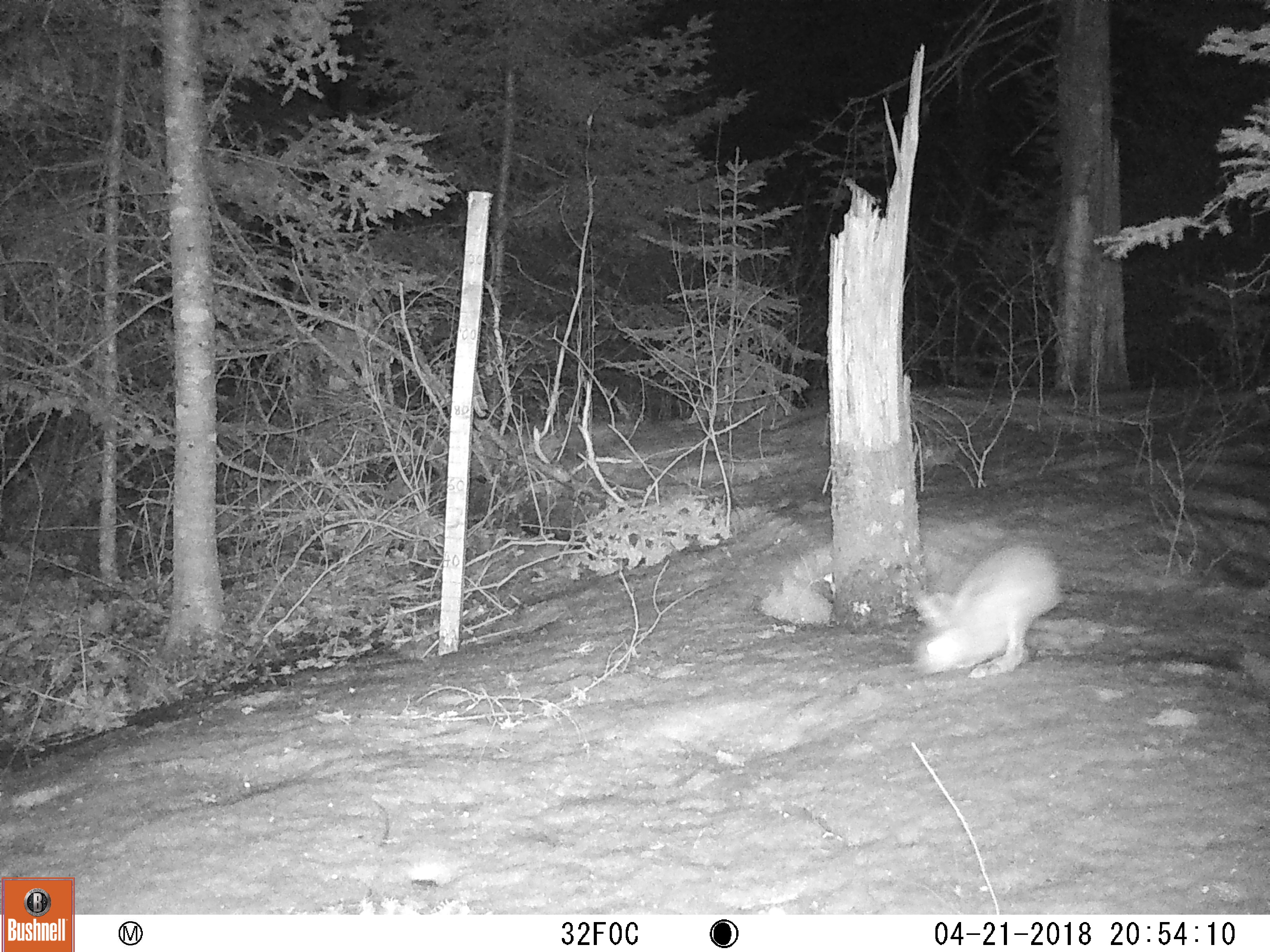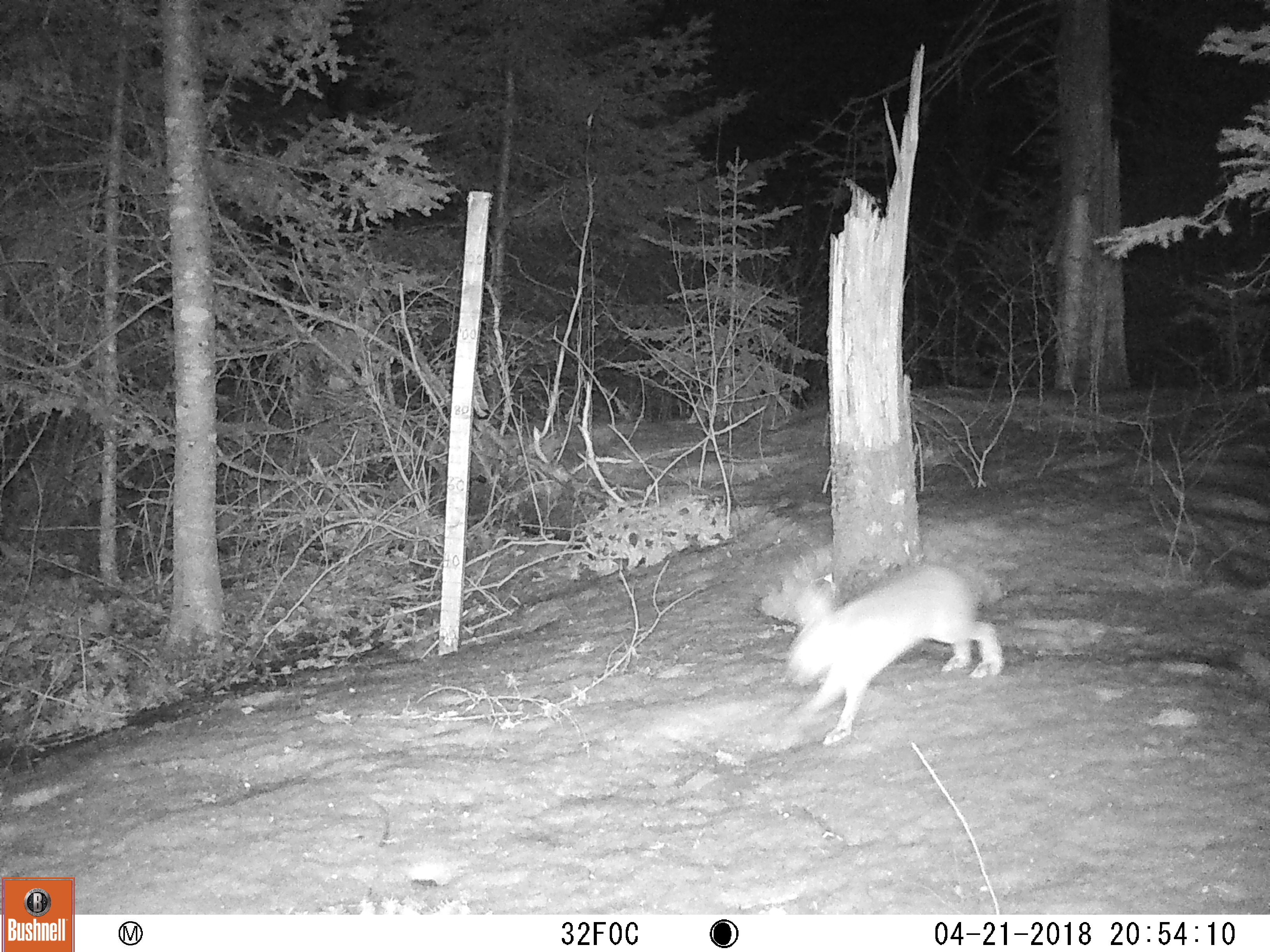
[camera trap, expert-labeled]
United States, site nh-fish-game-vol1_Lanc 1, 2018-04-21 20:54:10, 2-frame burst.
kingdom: Animalia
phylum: Chordata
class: Mammalia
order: Lagomorpha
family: Leporidae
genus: Lepus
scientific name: Lepus americanus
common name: snowshoe hare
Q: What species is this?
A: Snowshoe hare (Lepus americanus).